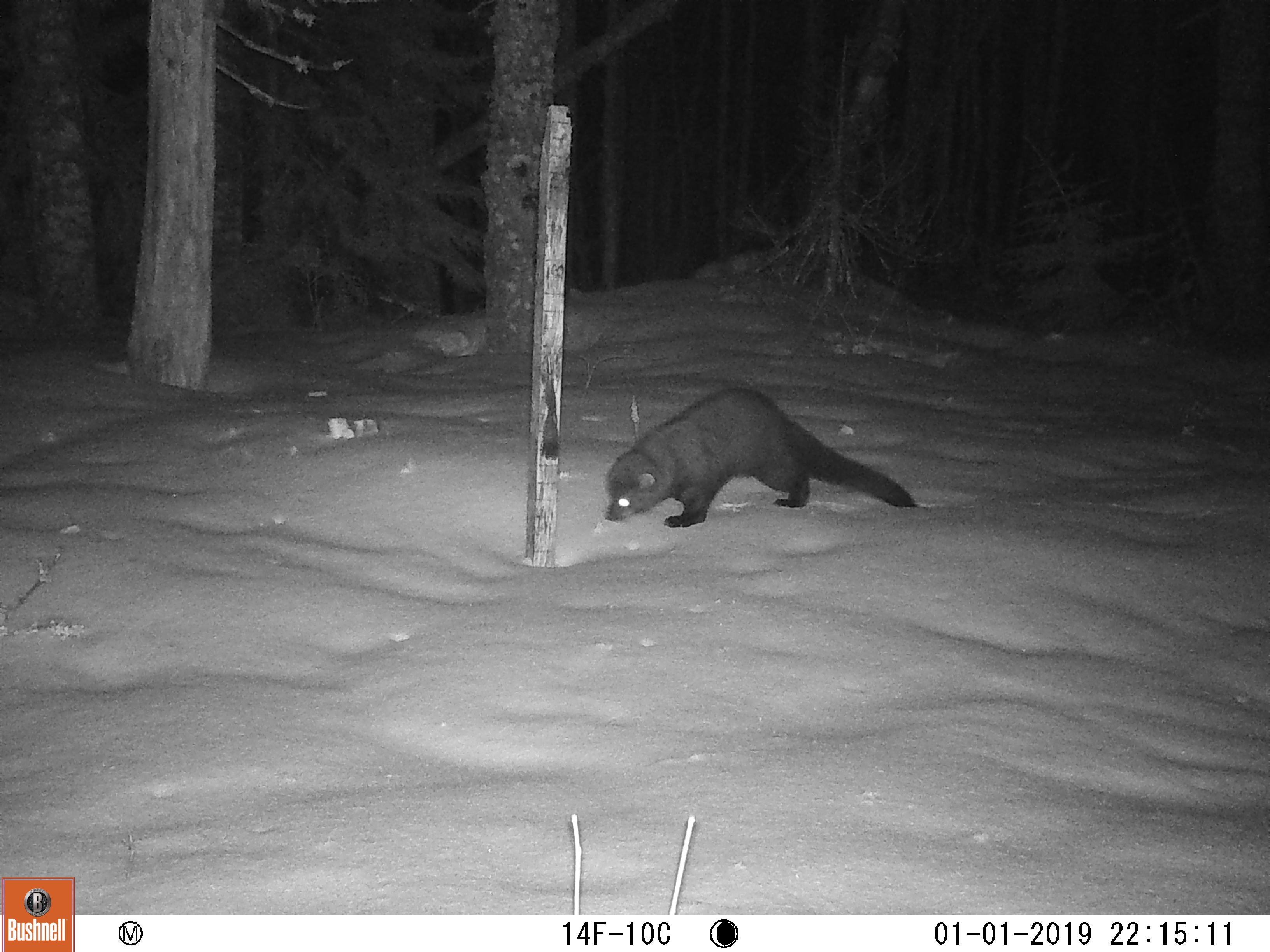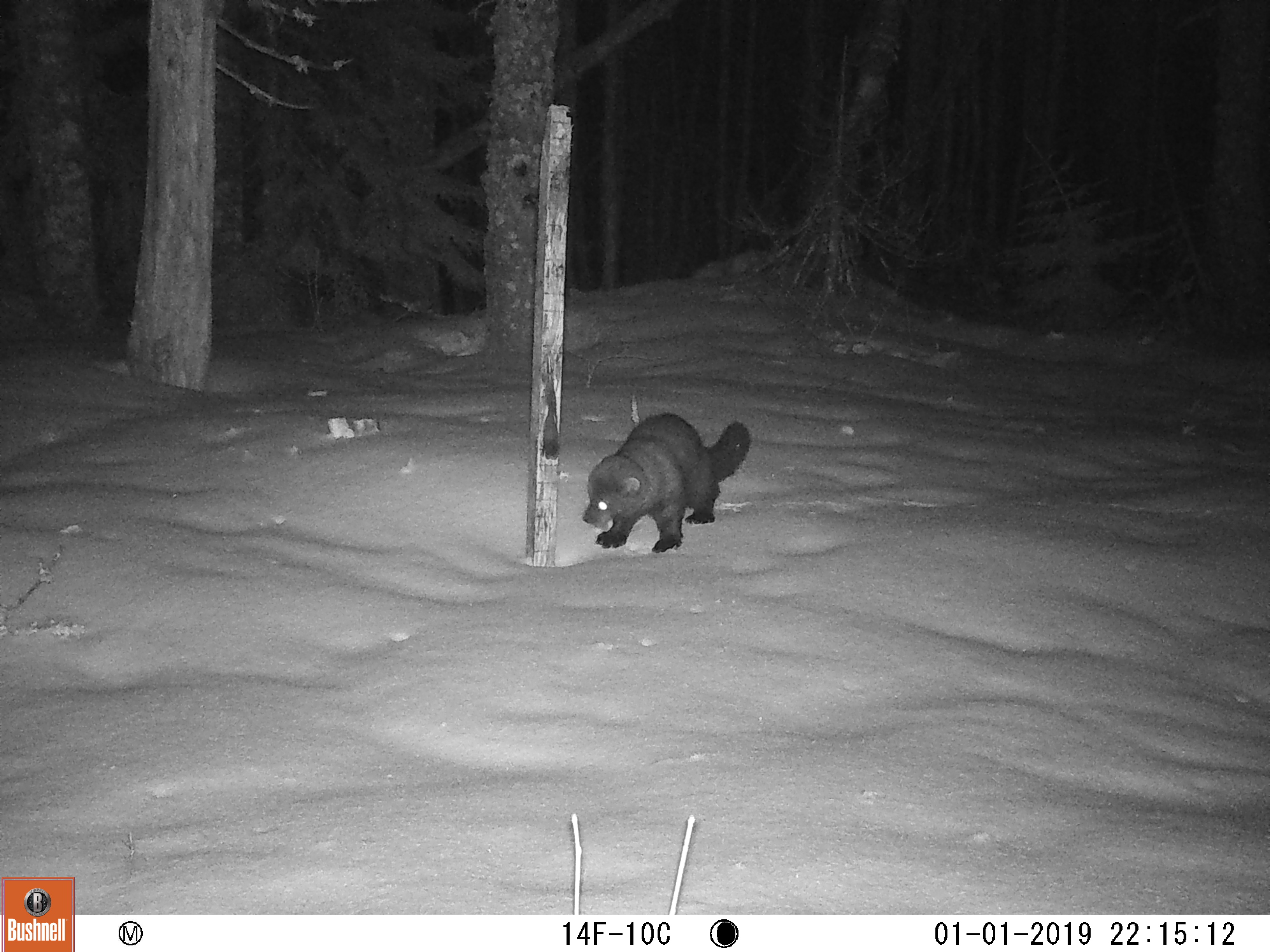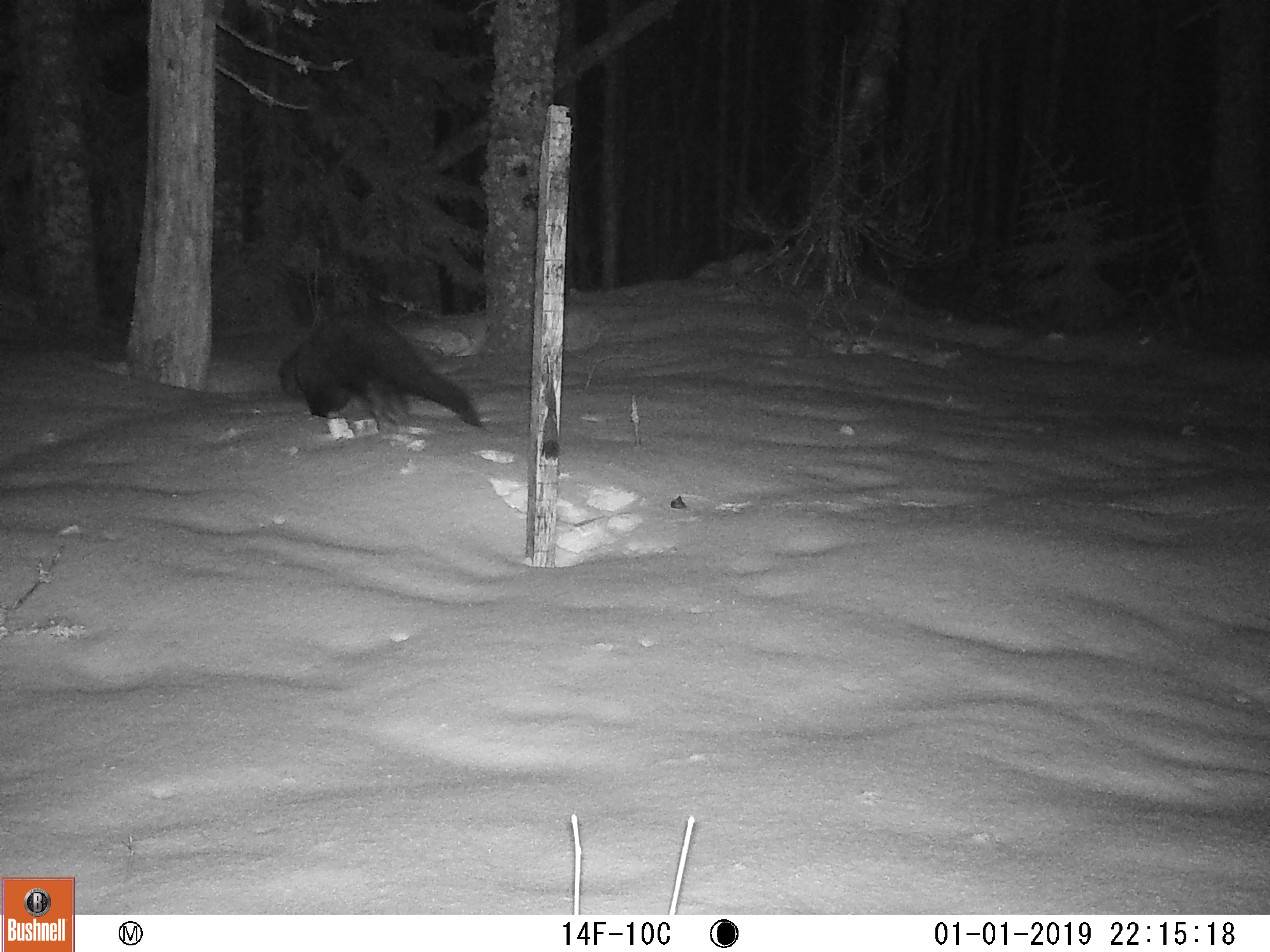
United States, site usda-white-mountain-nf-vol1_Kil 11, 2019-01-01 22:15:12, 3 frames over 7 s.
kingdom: Animalia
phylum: Chordata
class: Mammalia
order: Carnivora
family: Mustelidae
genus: Pekania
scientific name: Pekania pennanti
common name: fisher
Fisher (Pekania pennanti).